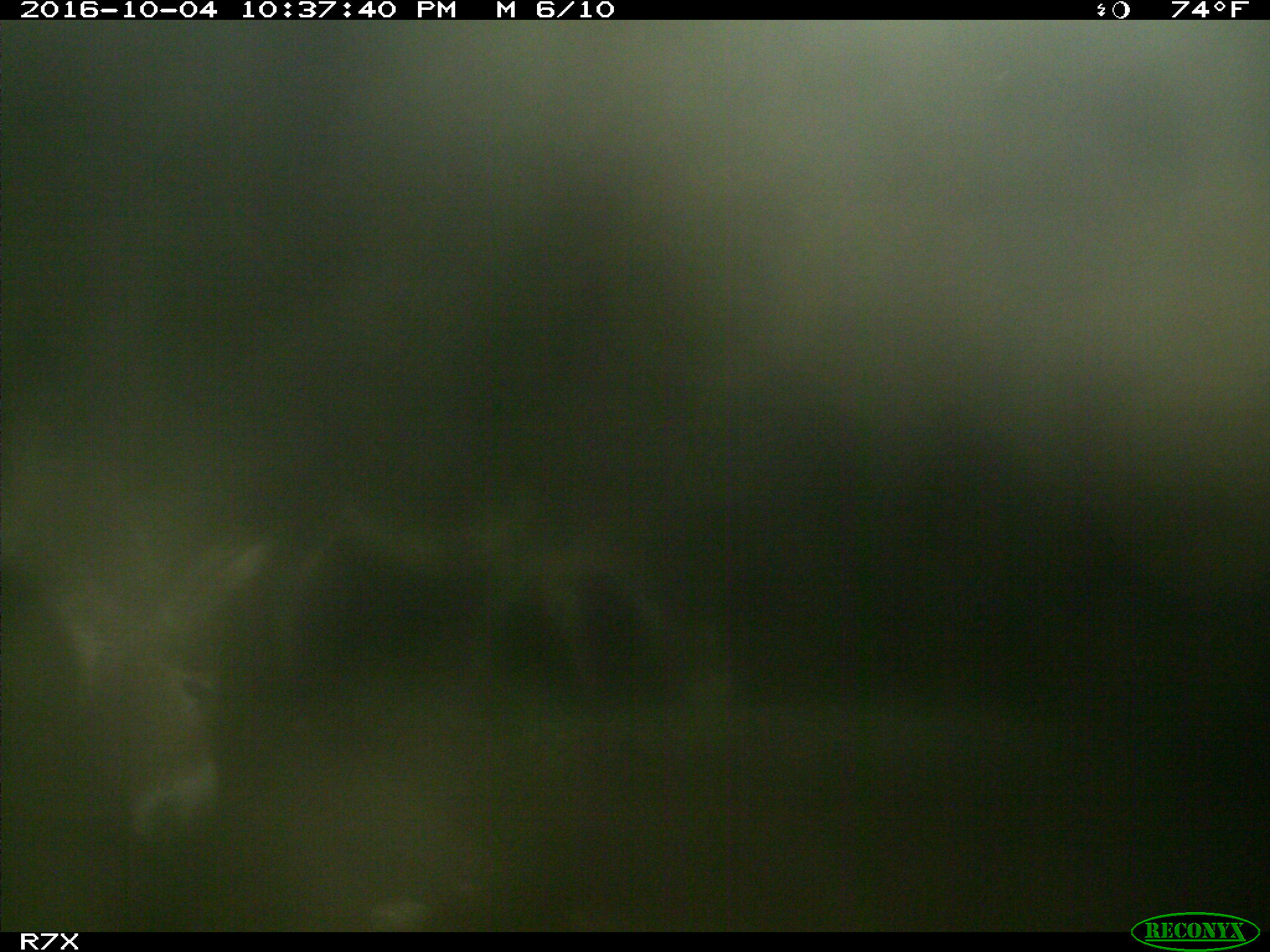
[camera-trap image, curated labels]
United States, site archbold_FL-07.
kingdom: Animalia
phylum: Chordata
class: Mammalia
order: Perissodactyla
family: Equidae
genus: Equus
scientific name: Equus africanus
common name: african wild ass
Equus africanus (african wild ass).